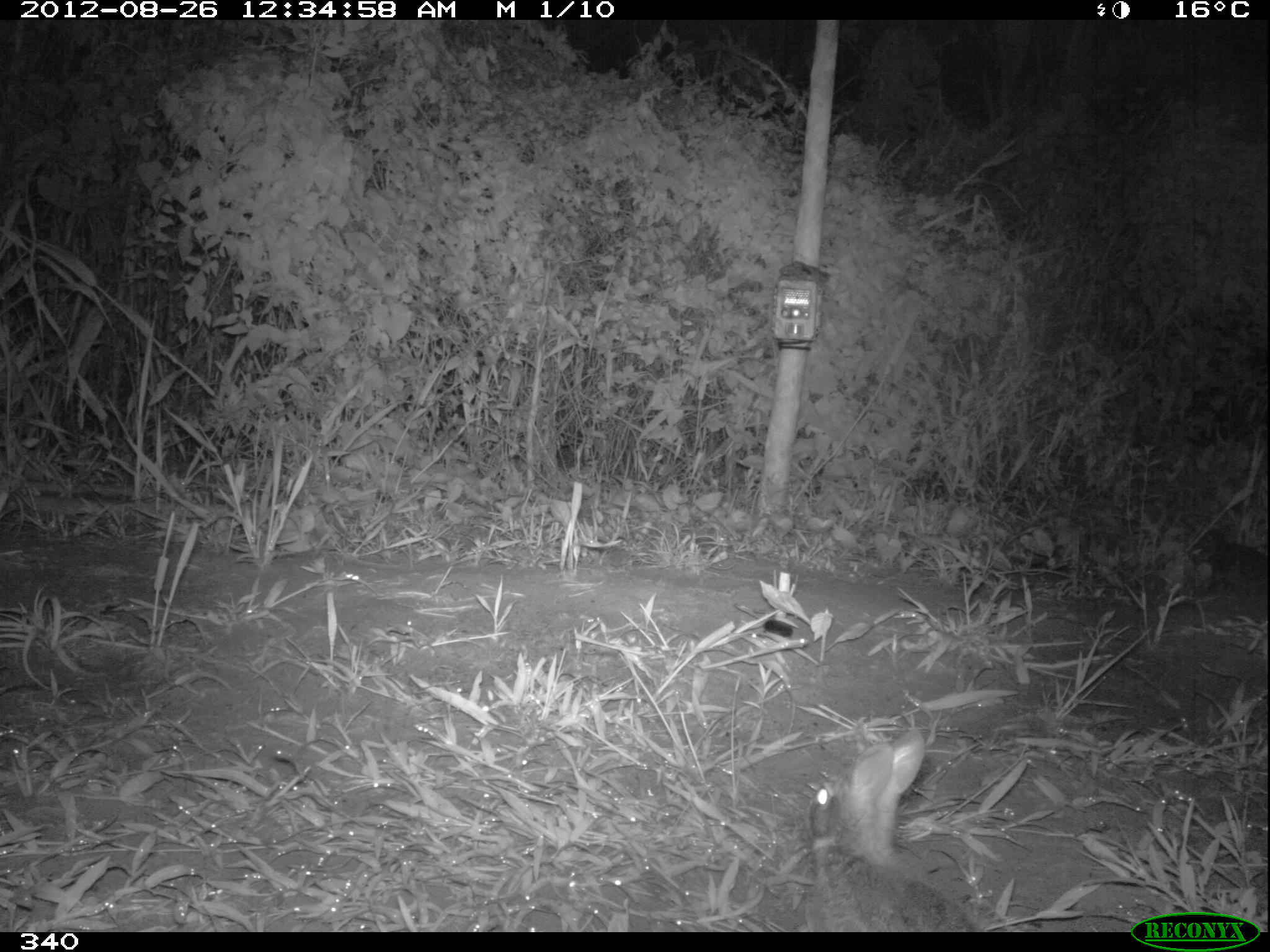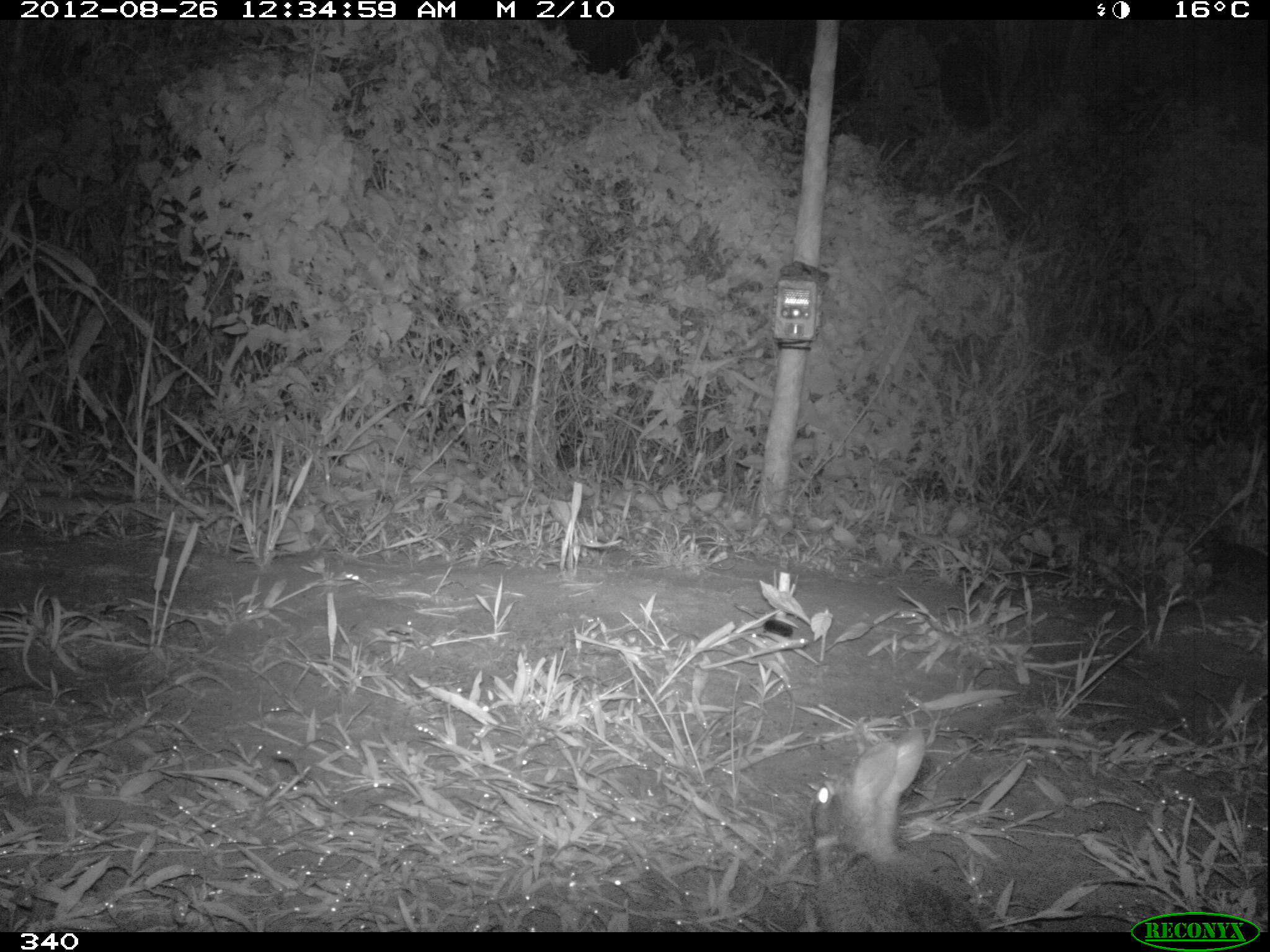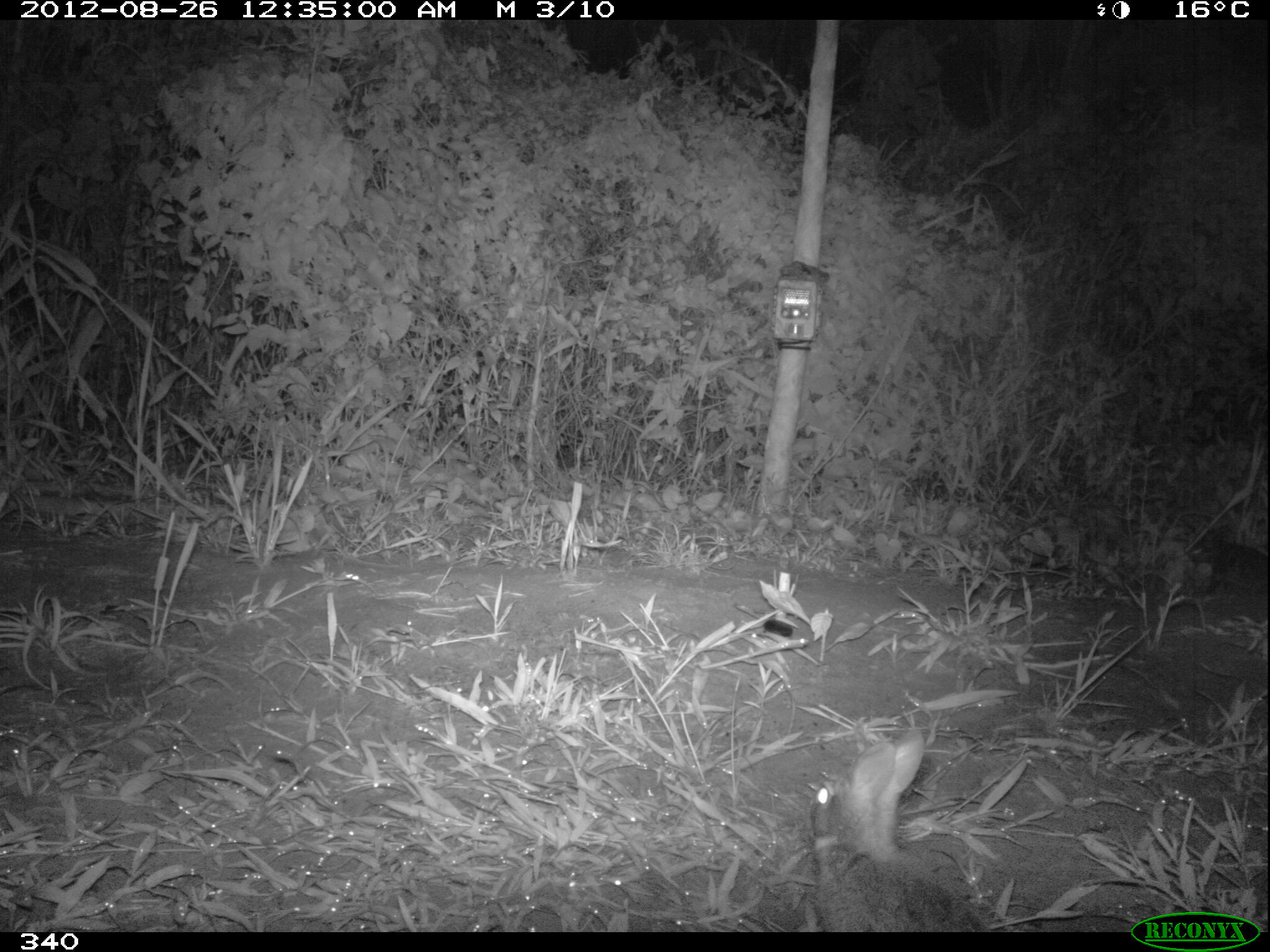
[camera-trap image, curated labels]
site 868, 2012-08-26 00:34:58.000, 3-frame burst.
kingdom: Animalia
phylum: Chordata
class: Mammalia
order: Lagomorpha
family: Leporidae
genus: Sylvilagus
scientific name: Sylvilagus brasiliensis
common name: tapeti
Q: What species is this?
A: Sylvilagus brasiliensis (tapeti).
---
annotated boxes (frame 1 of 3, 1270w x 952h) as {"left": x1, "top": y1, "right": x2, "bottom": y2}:
sylvilagus brasiliensis: {"left": 802, "top": 726, "right": 988, "bottom": 932}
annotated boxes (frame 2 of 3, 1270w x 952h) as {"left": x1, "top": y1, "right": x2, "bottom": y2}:
sylvilagus brasiliensis: {"left": 806, "top": 723, "right": 979, "bottom": 931}